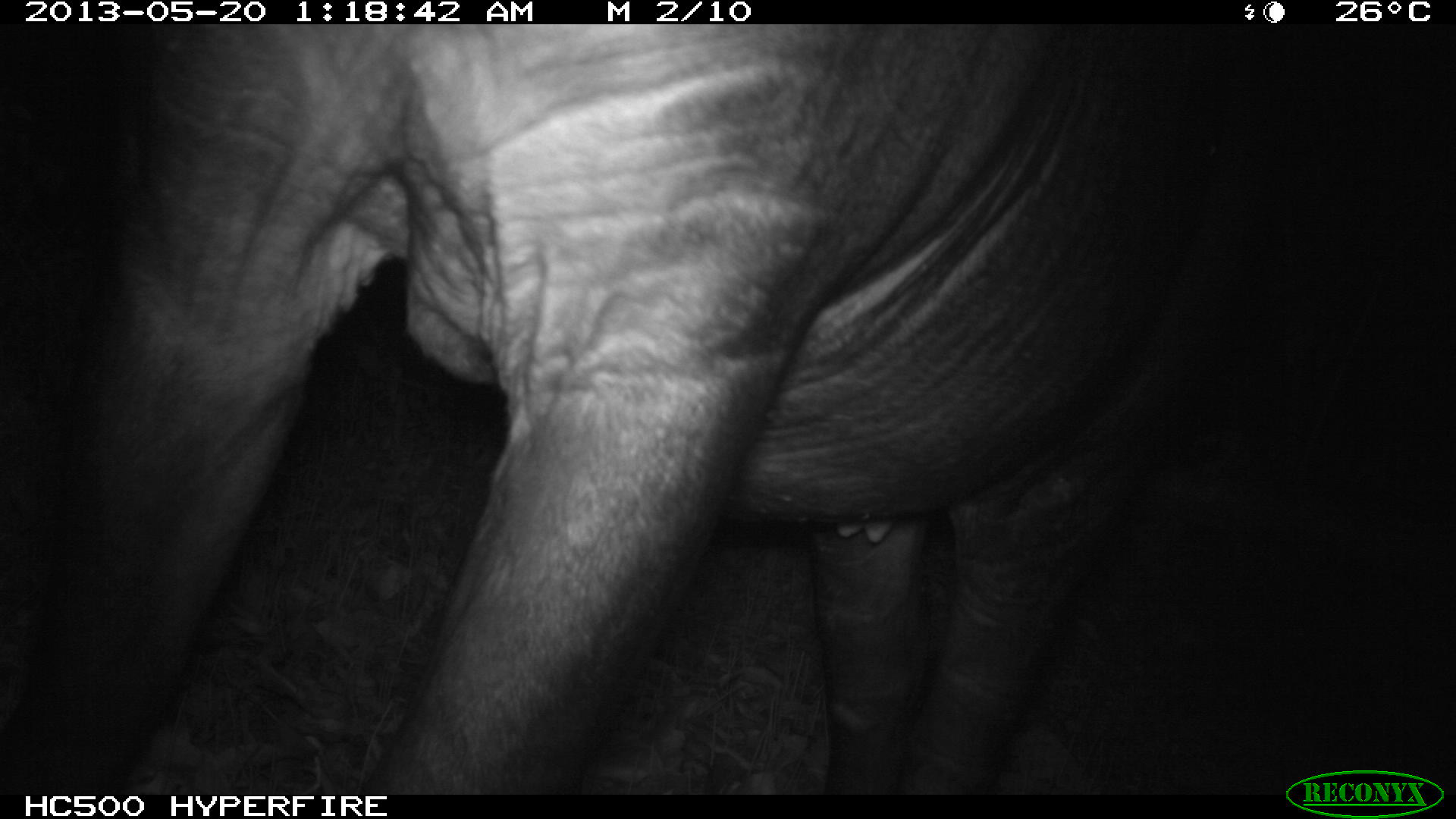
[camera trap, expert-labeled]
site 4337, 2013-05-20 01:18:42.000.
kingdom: Animalia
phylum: Chordata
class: Mammalia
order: Perissodactyla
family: Tapiridae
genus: Tapirus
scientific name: Tapirus bairdii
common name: baird's tapir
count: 1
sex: female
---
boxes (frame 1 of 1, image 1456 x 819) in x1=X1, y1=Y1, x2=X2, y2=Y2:
tapirus bairdii: x1=0, y1=0, x2=1296, y2=816